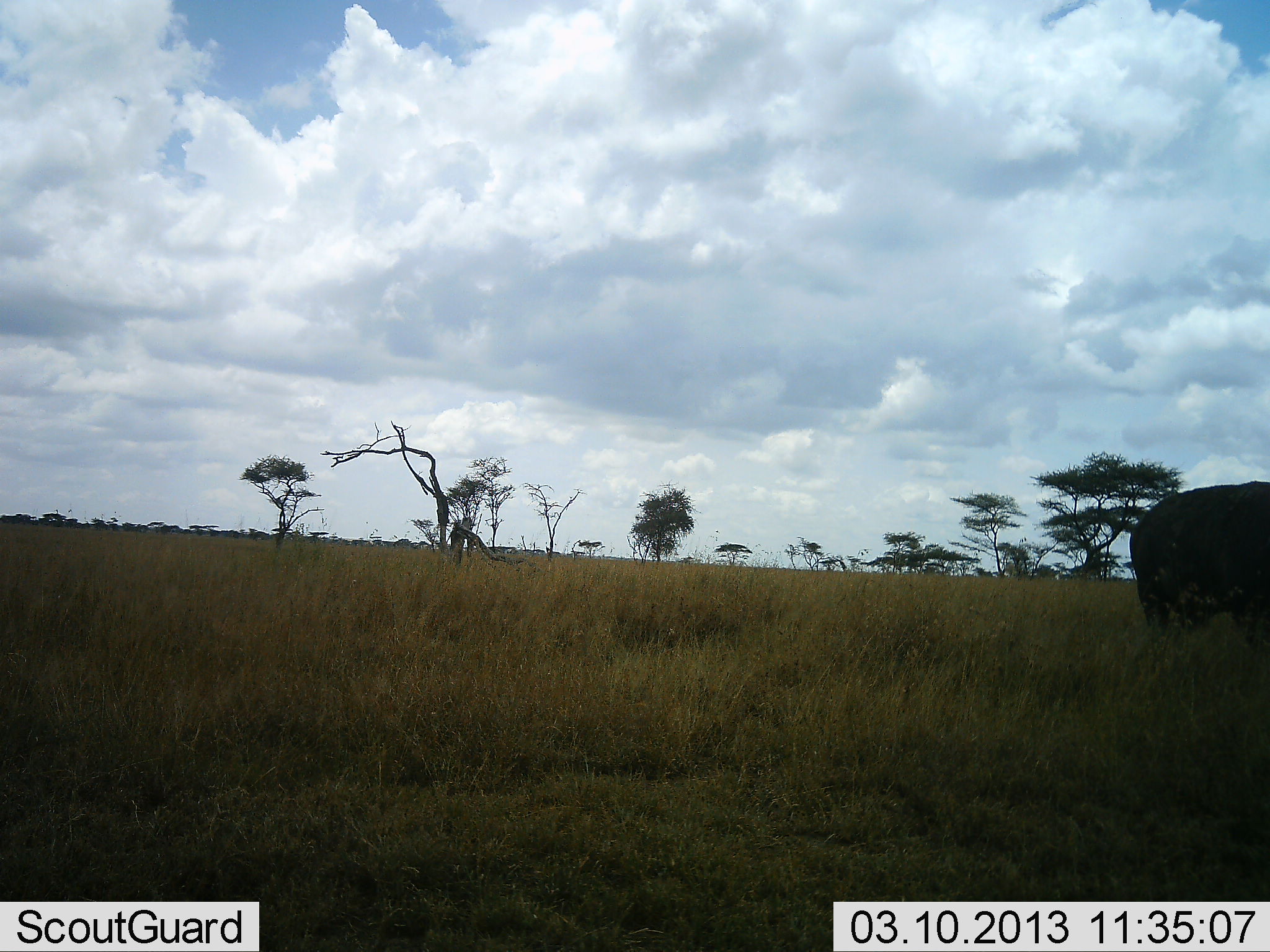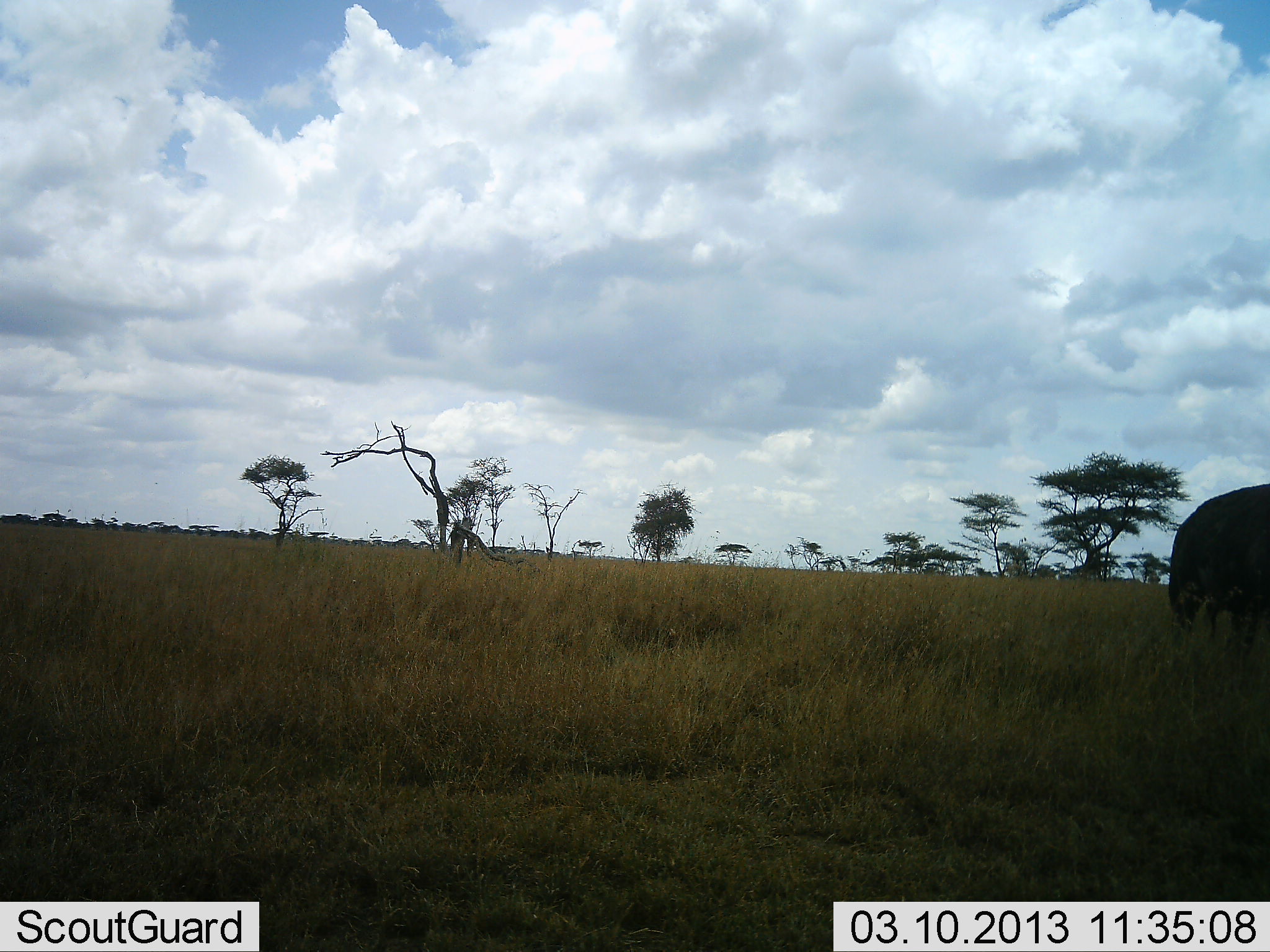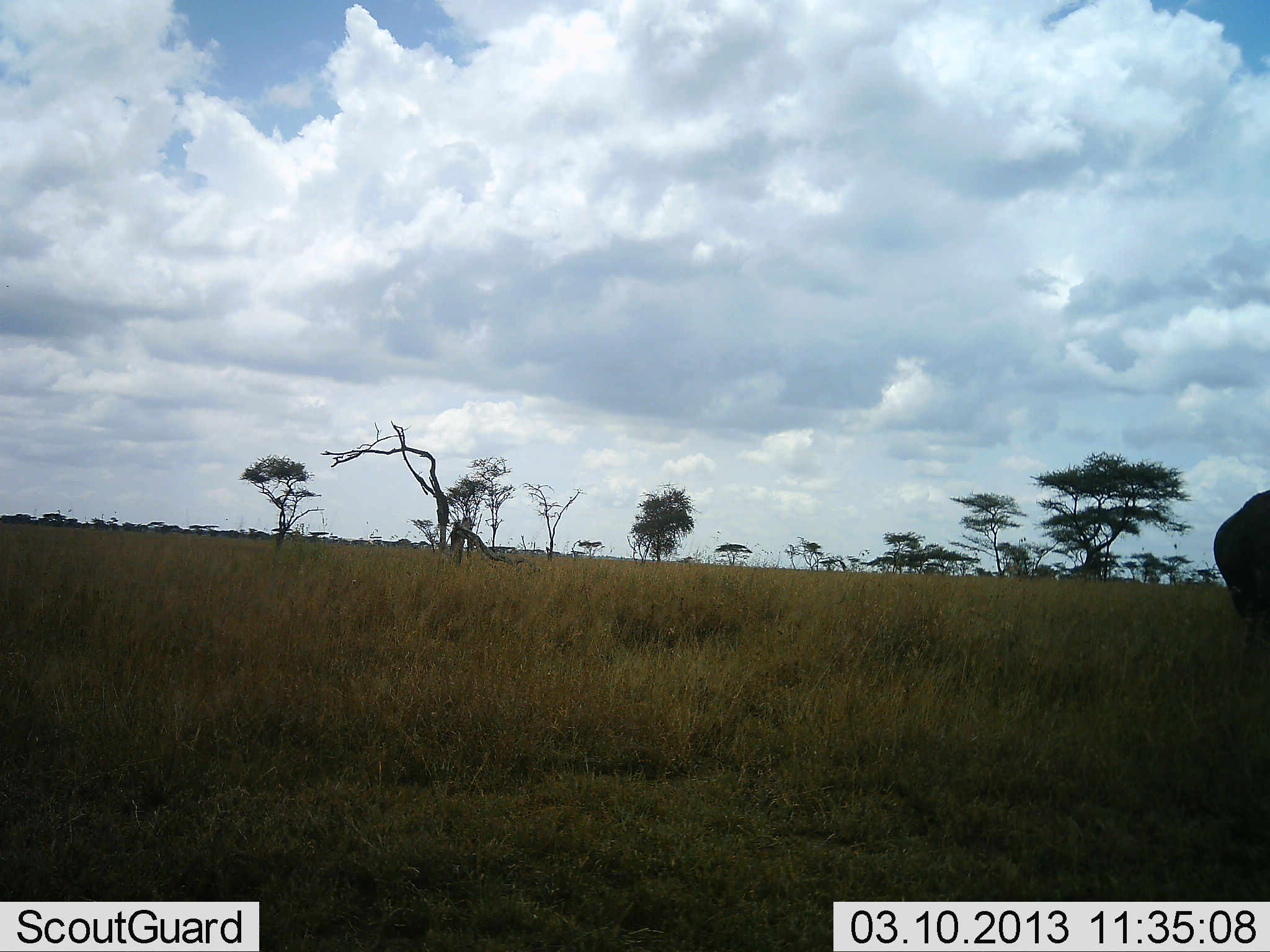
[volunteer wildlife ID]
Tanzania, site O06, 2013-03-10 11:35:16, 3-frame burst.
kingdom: Animalia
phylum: Chordata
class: Mammalia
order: Artiodactyla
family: Bovidae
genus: Syncerus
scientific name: Syncerus caffer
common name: cape buffalo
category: buffalo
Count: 1.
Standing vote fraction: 0%.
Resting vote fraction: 0%.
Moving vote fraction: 78%.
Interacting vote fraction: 0%.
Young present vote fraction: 0%.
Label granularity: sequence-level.